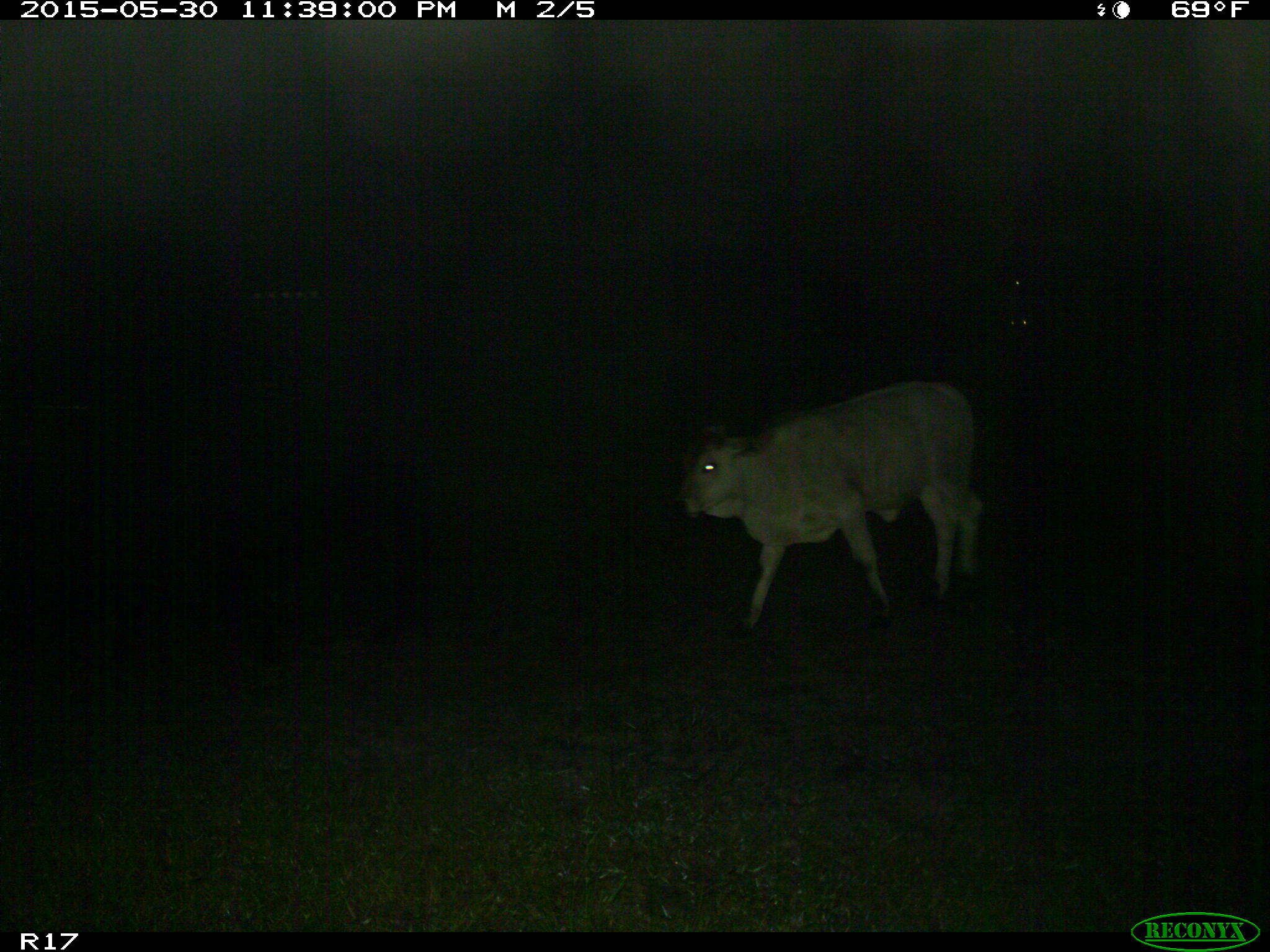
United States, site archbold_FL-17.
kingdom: Animalia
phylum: Chordata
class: Mammalia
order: Artiodactyla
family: Bovidae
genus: Bos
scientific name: Bos taurus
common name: domestic cow